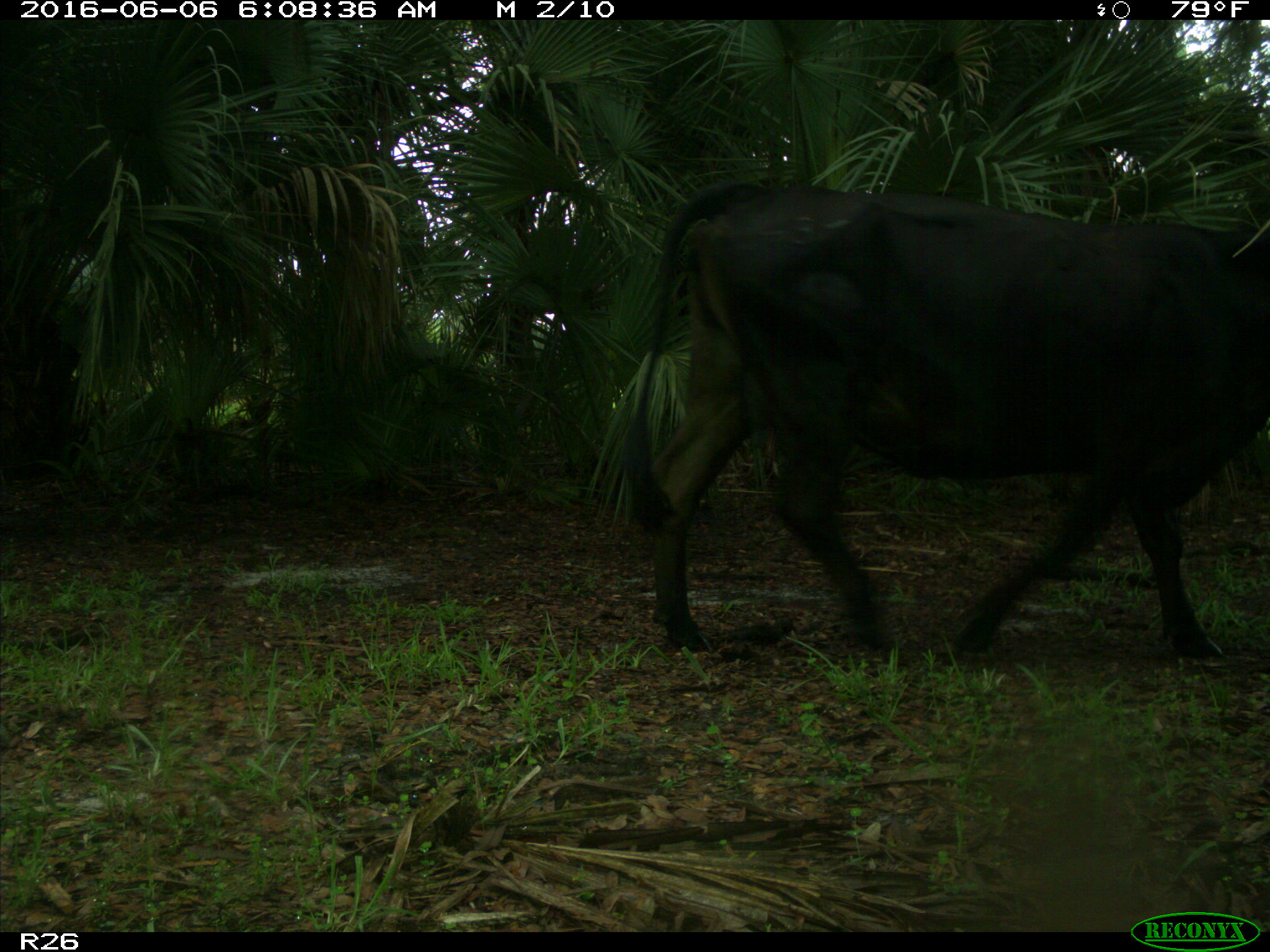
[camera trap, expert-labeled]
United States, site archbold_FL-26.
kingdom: Animalia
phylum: Chordata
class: Mammalia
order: Artiodactyla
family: Bovidae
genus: Bos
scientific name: Bos taurus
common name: domestic cow